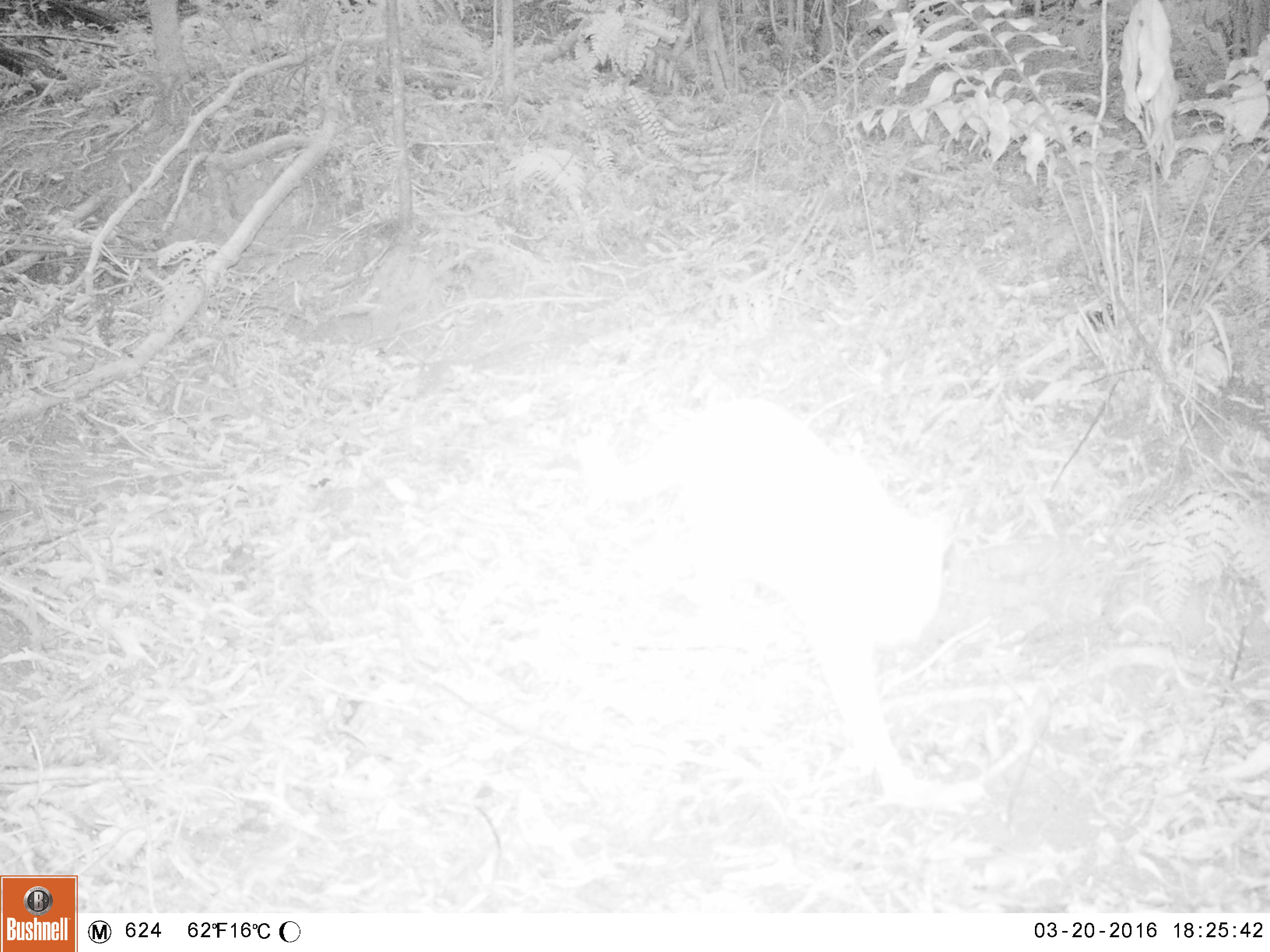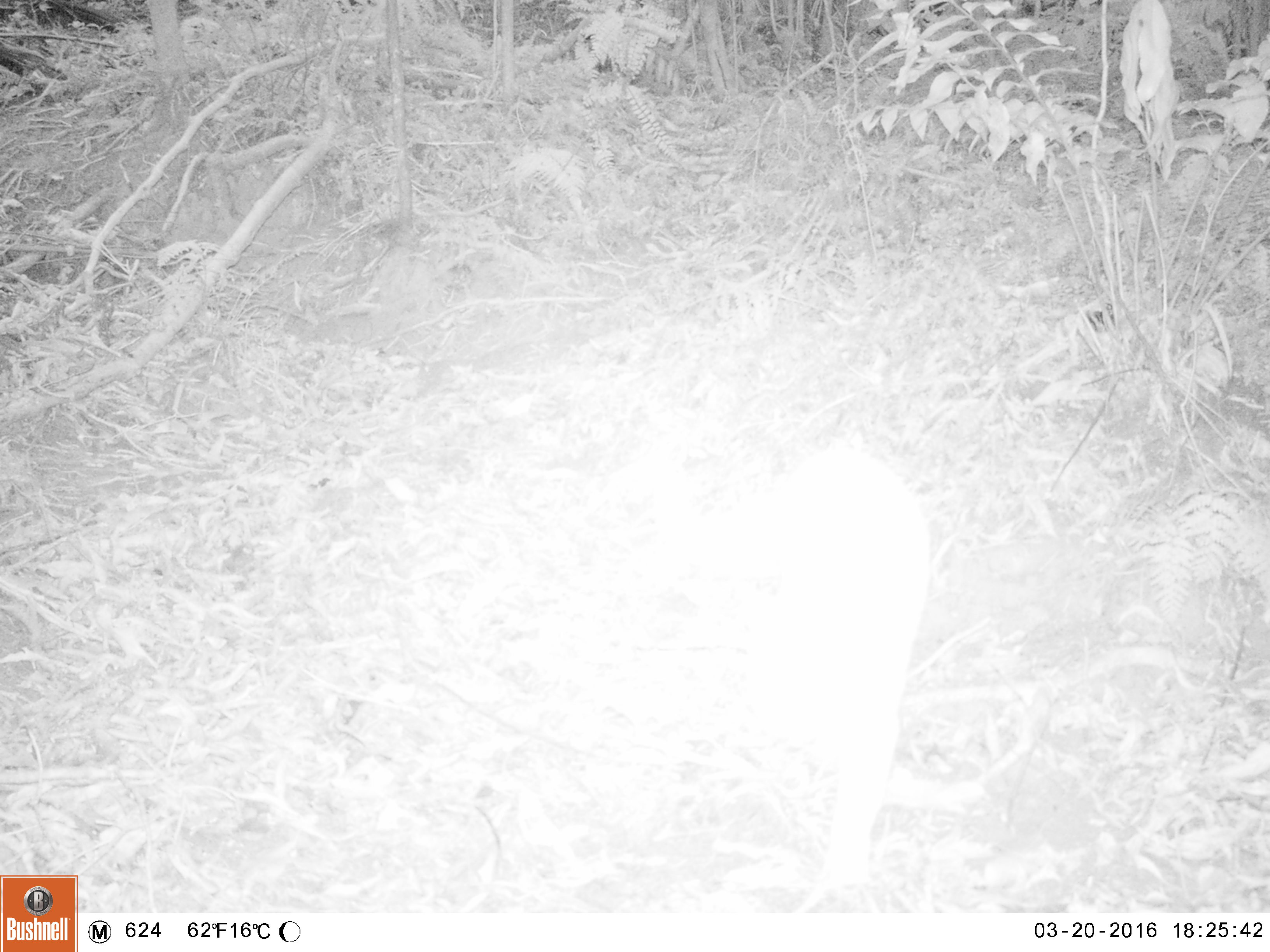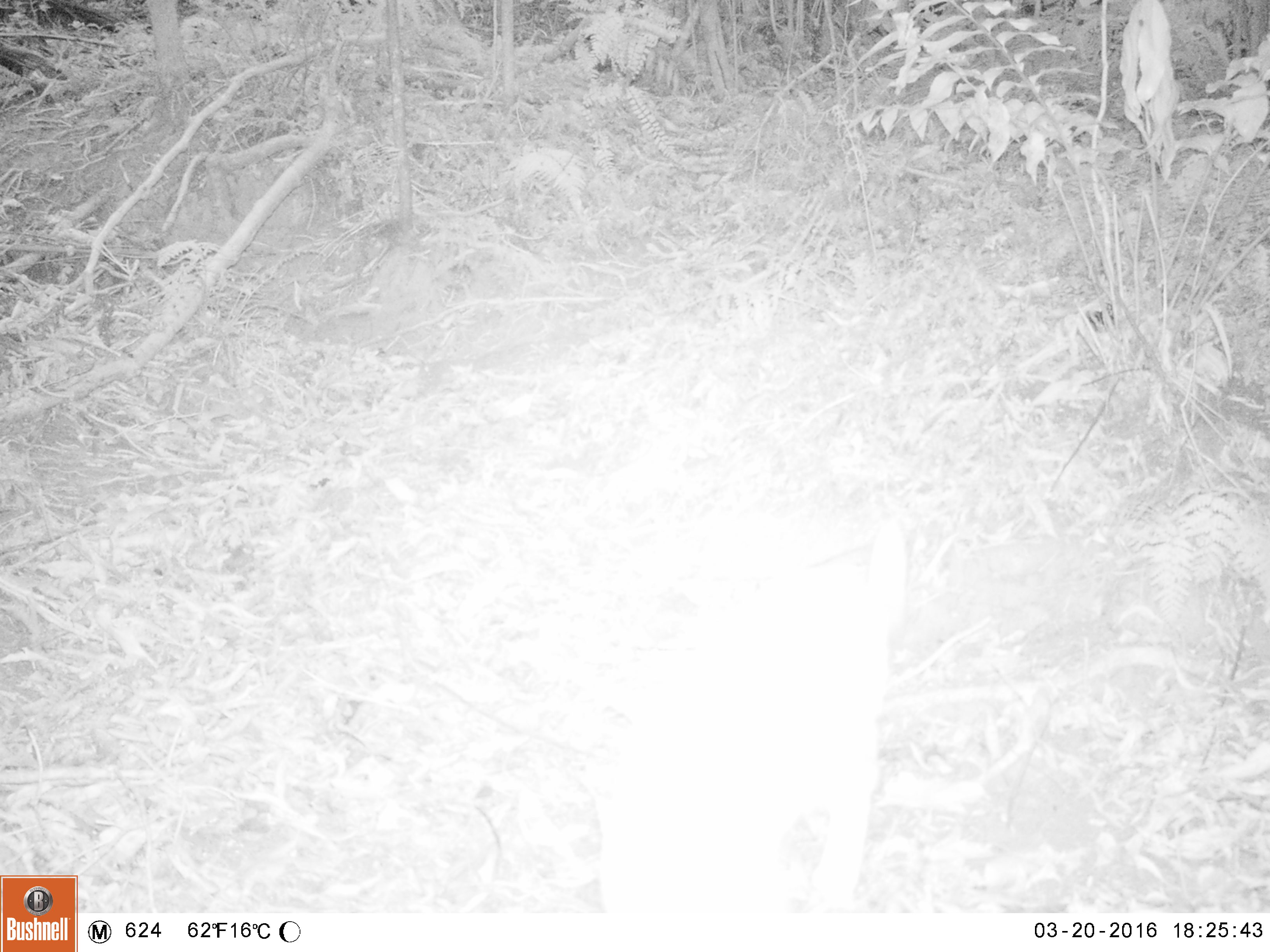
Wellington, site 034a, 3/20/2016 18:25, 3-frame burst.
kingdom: Animalia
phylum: Chordata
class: Mammalia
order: Carnivora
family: Felidae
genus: Felis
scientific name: Felis catus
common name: cat